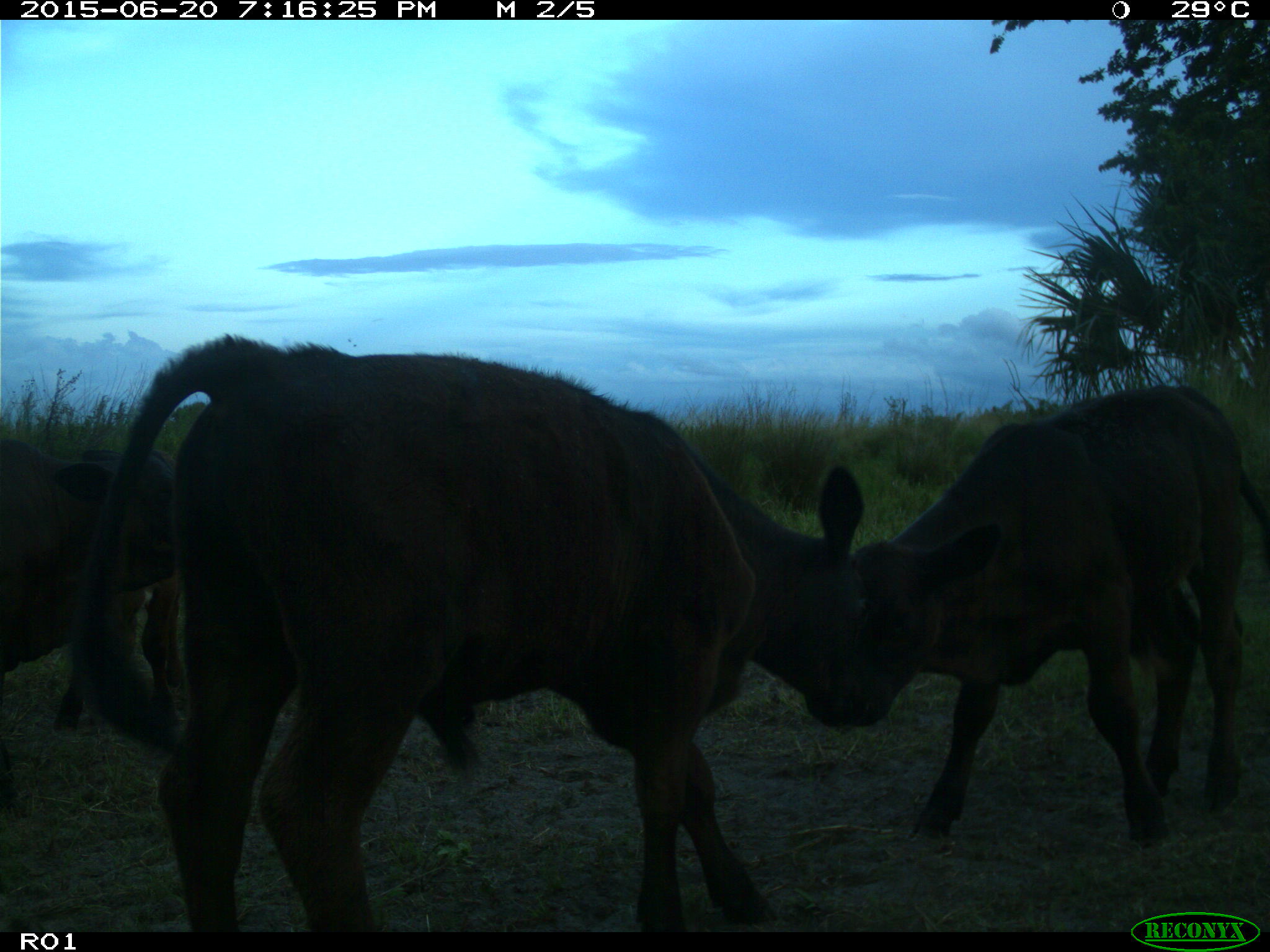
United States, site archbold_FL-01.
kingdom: Animalia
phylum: Chordata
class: Mammalia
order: Artiodactyla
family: Bovidae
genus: Bos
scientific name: Bos taurus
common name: domestic cow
Bos taurus (domestic cow).